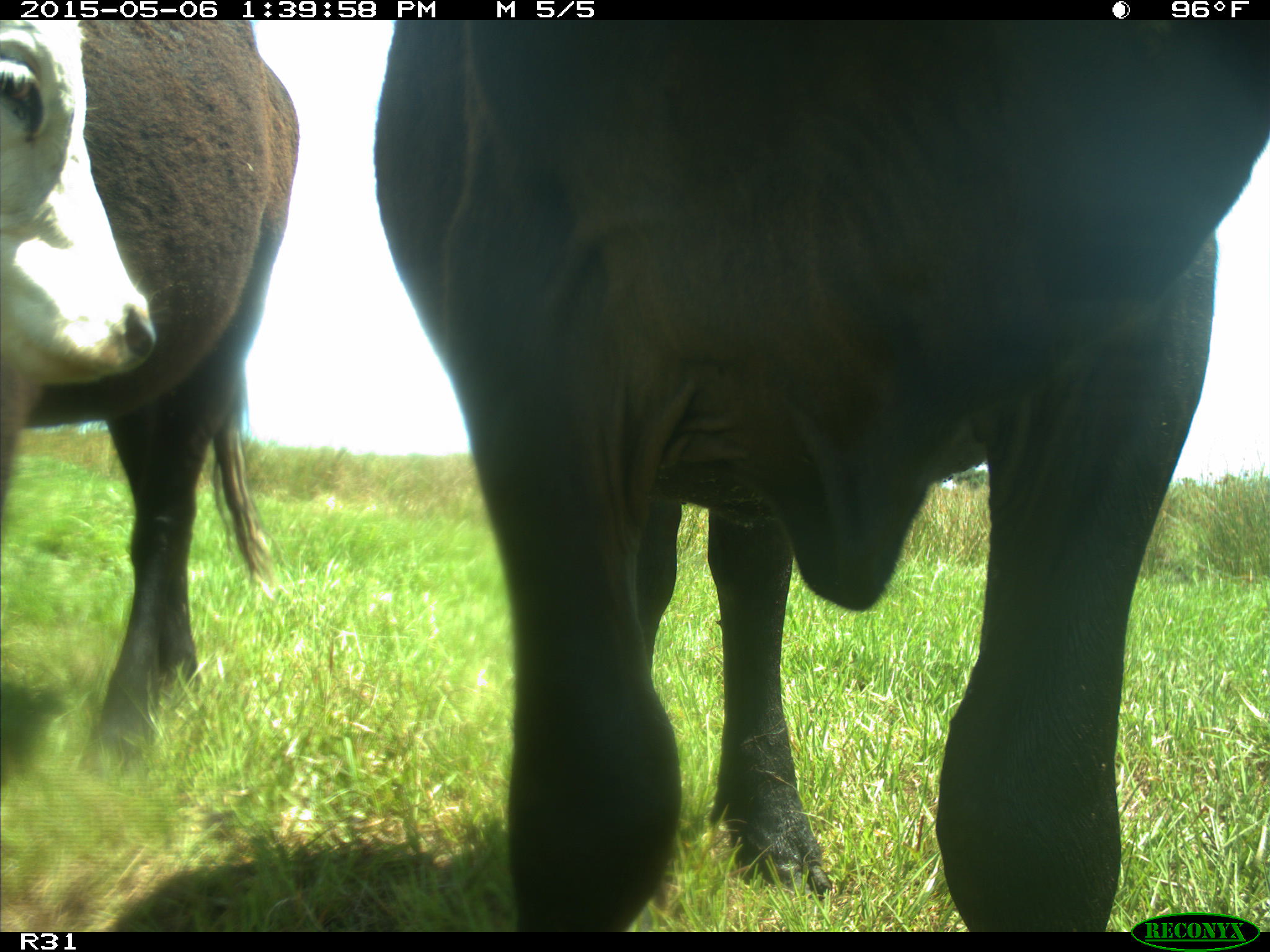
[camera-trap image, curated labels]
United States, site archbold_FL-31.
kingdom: Animalia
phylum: Chordata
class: Mammalia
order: Artiodactyla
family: Bovidae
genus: Bos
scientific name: Bos taurus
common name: domestic cow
Bos taurus (domestic cow).